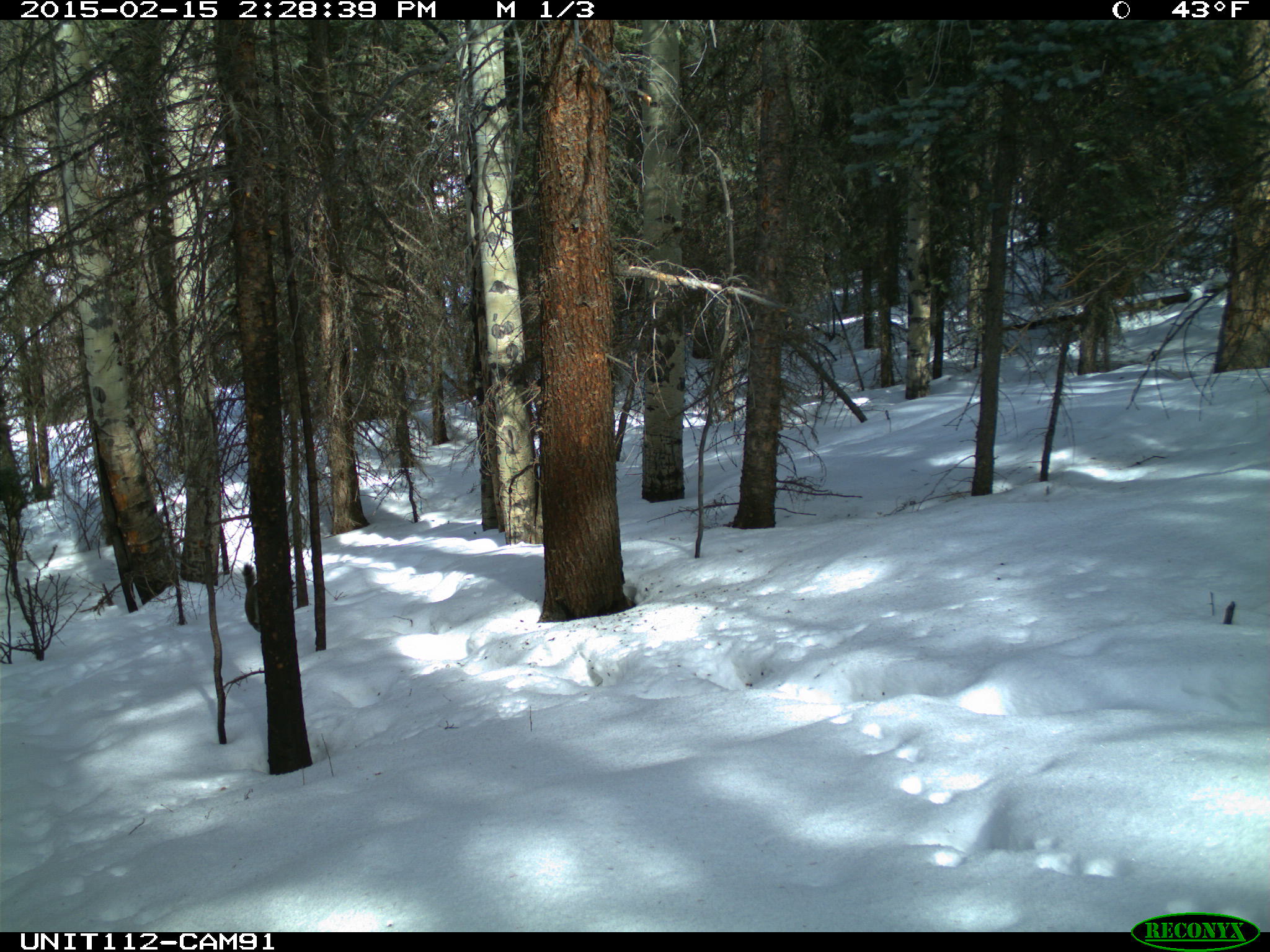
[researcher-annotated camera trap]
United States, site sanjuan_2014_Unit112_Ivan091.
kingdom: Animalia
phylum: Chordata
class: Mammalia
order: Rodentia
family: Sciuridae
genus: Tamiasciurus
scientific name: Tamiasciurus hudsonicus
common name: american red squirrel